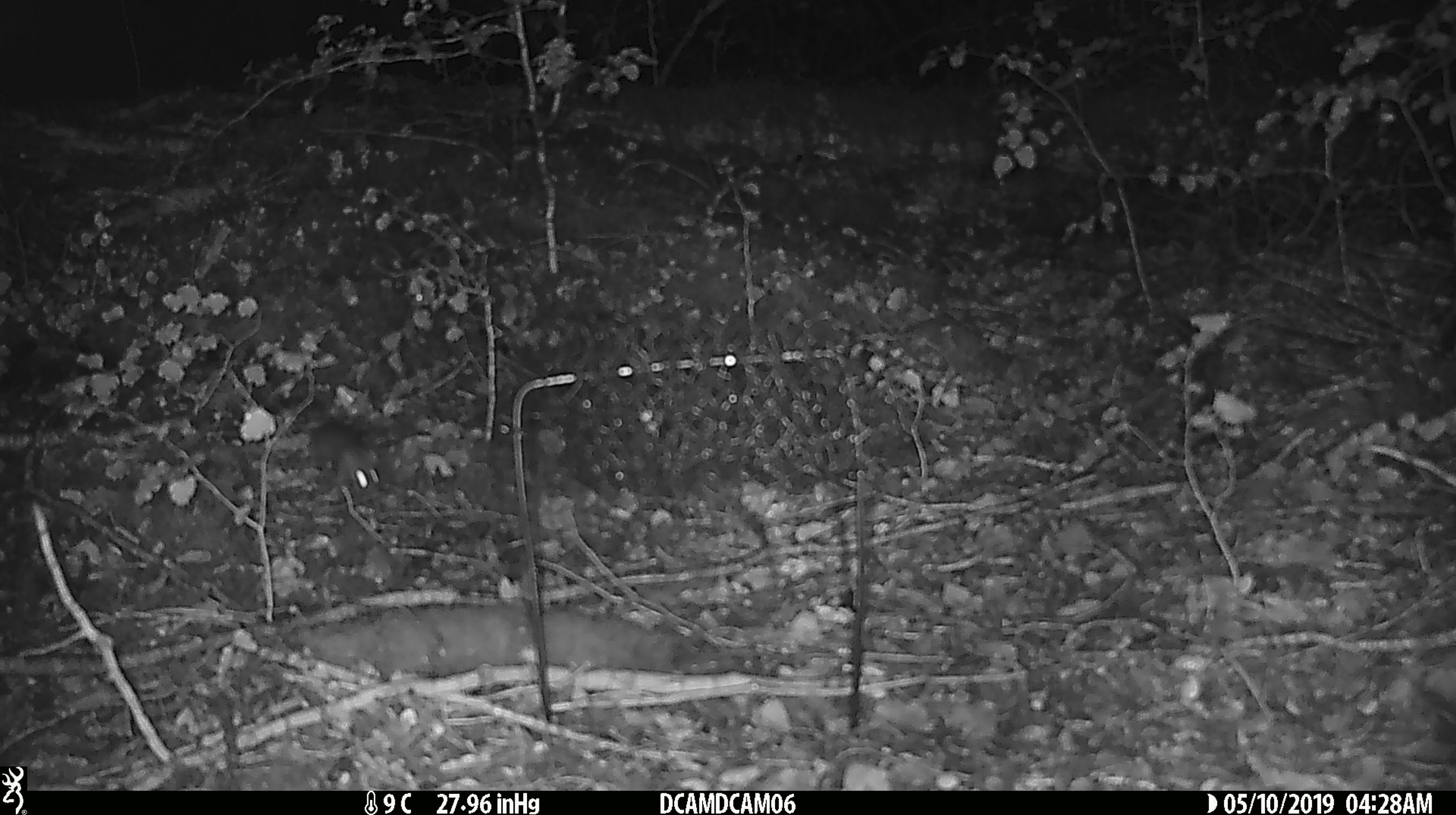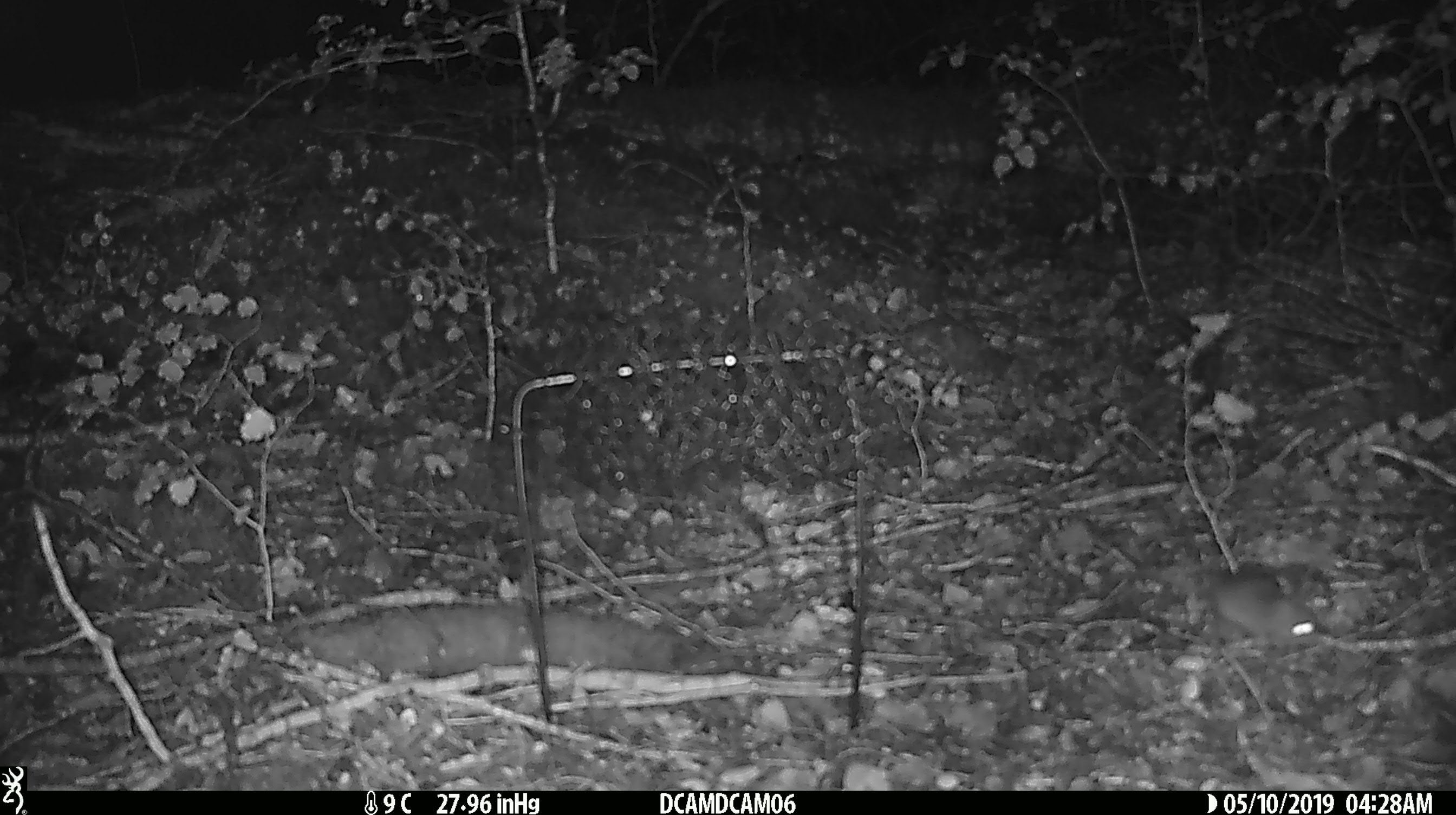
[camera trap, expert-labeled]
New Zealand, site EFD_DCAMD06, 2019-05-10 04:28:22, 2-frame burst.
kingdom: Animalia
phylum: Chordata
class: Mammalia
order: Rodentia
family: Muridae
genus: Mus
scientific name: Mus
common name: mouse